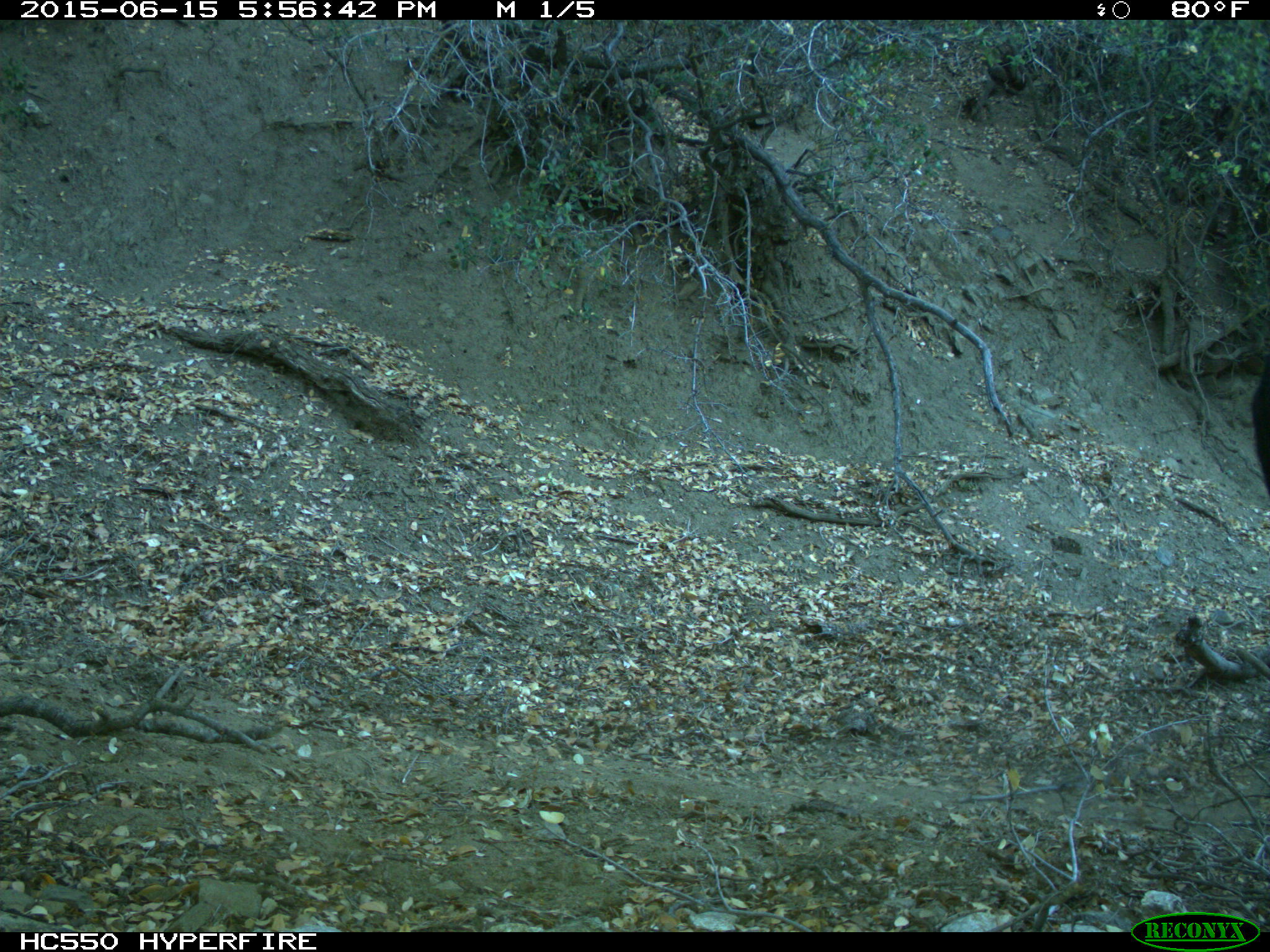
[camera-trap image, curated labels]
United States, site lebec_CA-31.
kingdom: Animalia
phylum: Chordata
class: Mammalia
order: Artiodactyla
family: Bovidae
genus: Bos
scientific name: Bos taurus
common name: domestic cow